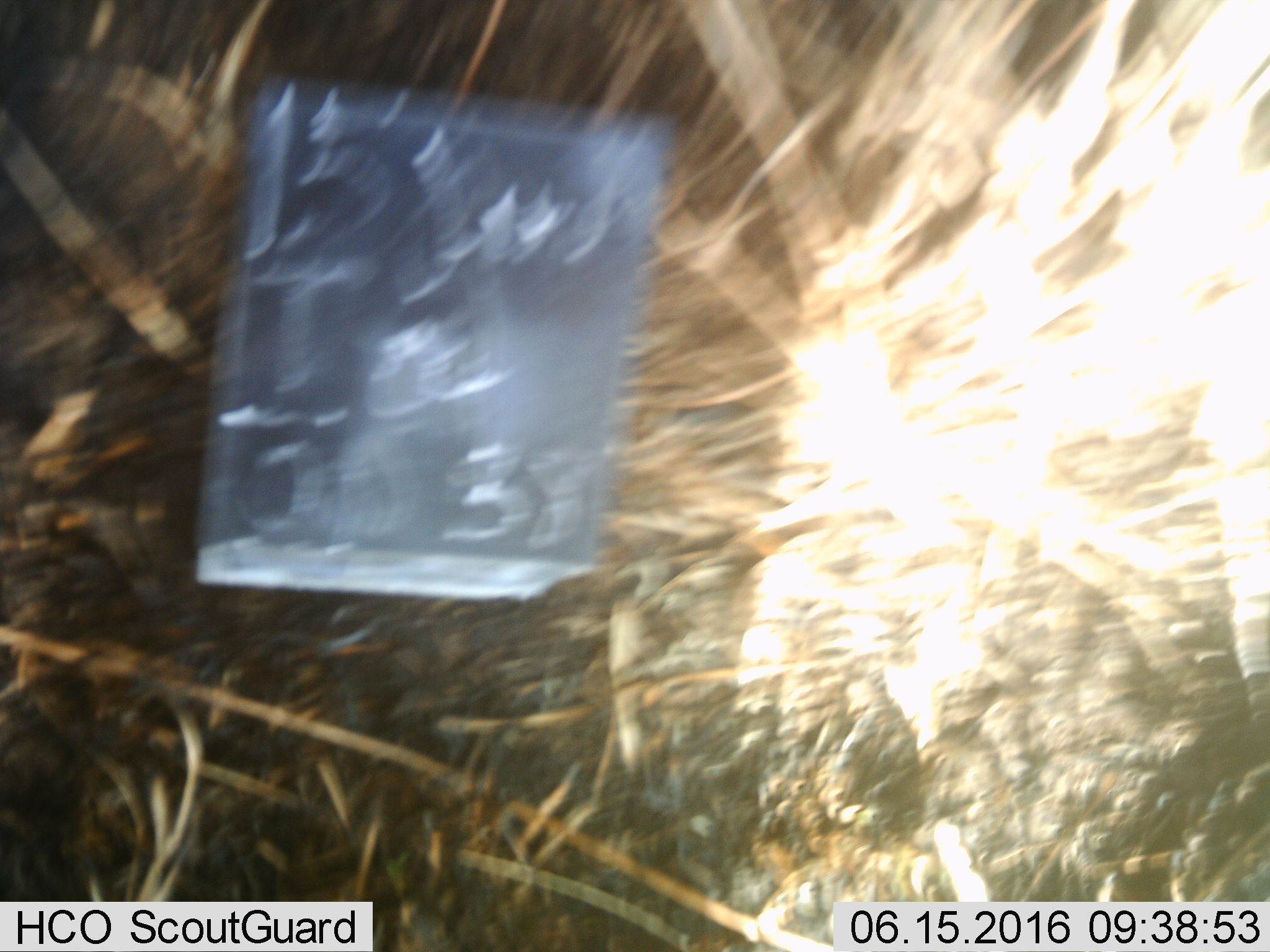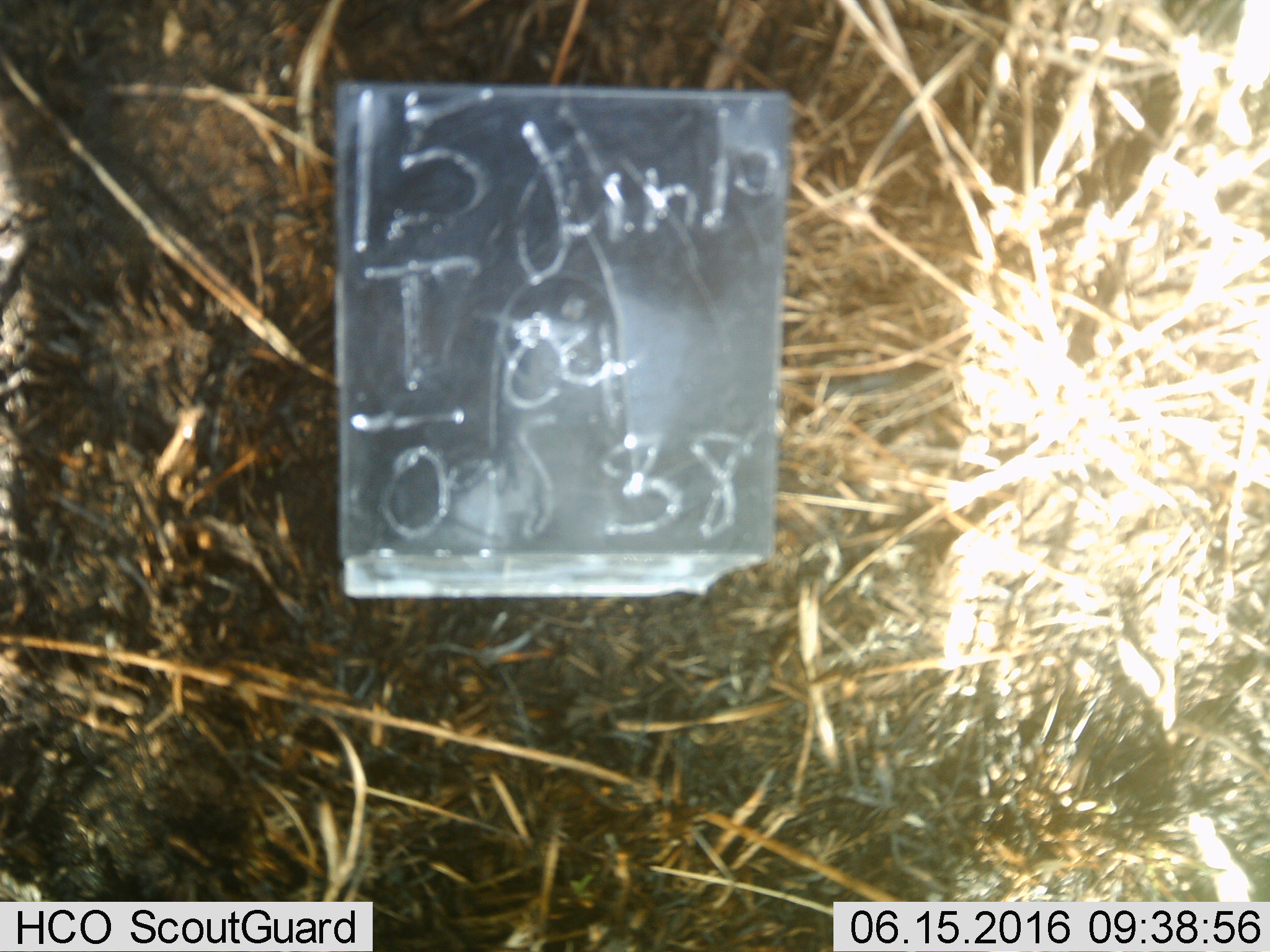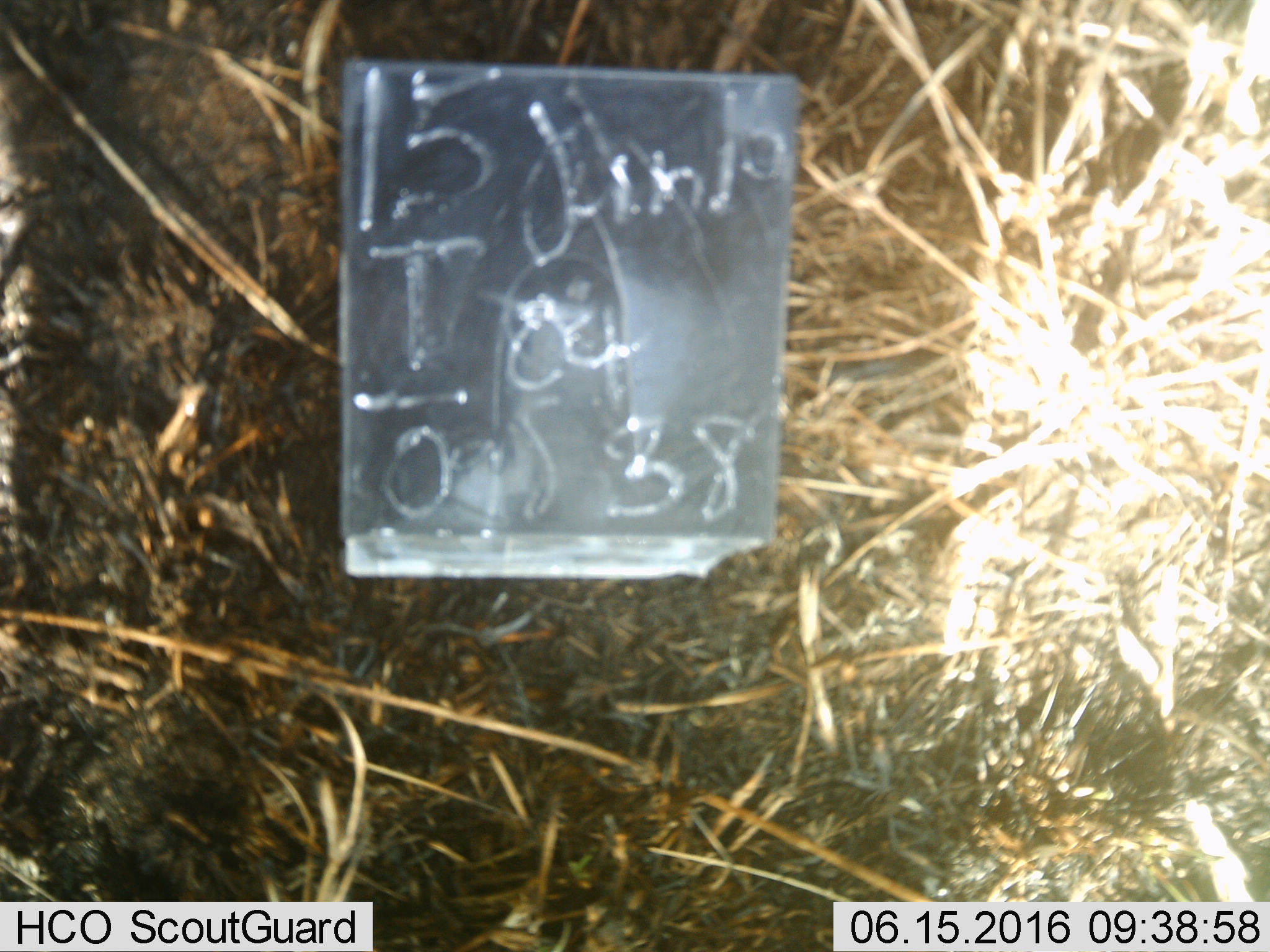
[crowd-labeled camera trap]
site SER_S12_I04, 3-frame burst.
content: unidentified animal